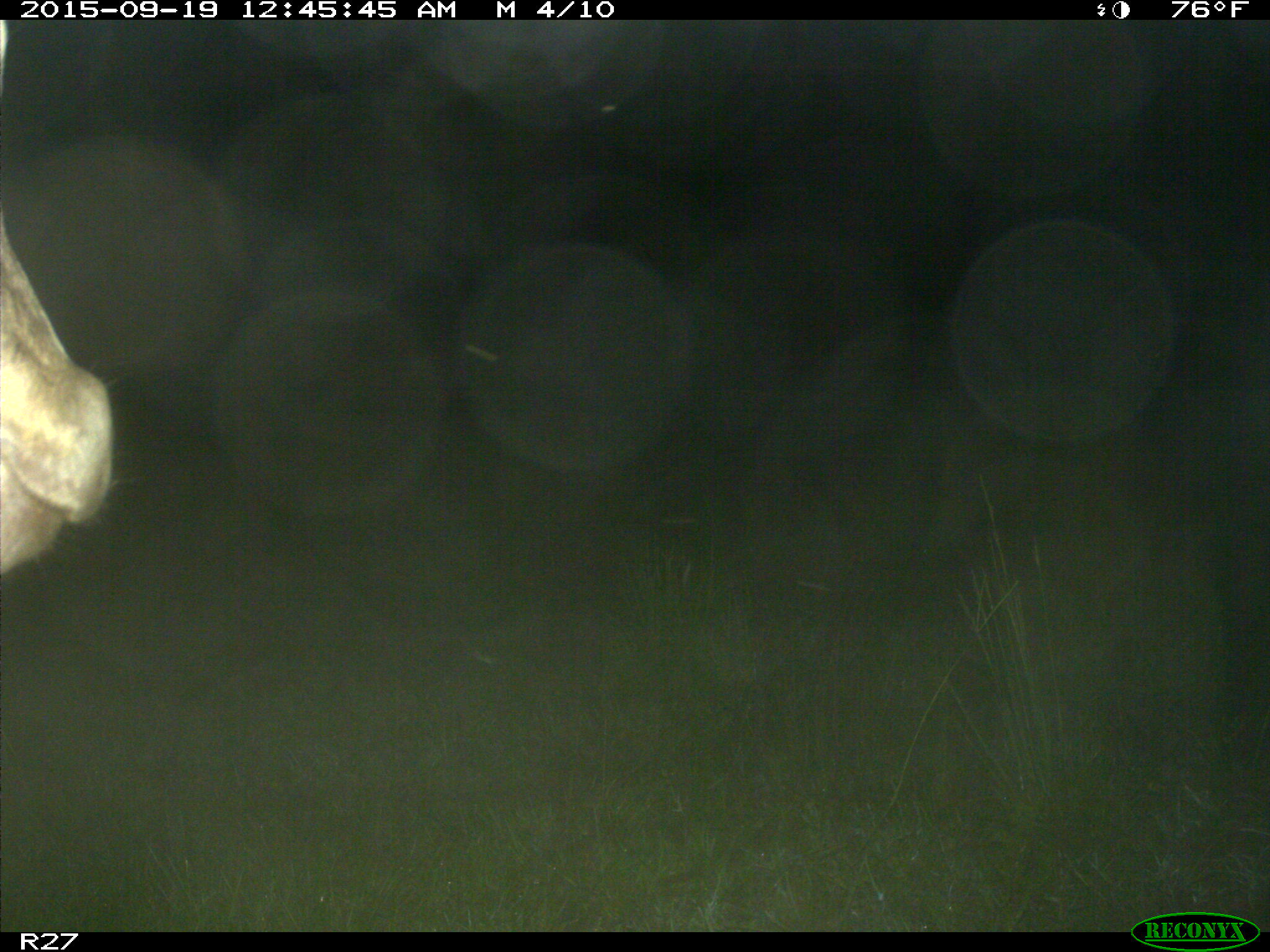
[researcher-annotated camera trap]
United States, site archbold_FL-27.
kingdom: Animalia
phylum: Chordata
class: Mammalia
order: Artiodactyla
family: Bovidae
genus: Bos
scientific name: Bos taurus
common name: domestic cow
Bos taurus (domestic cow).